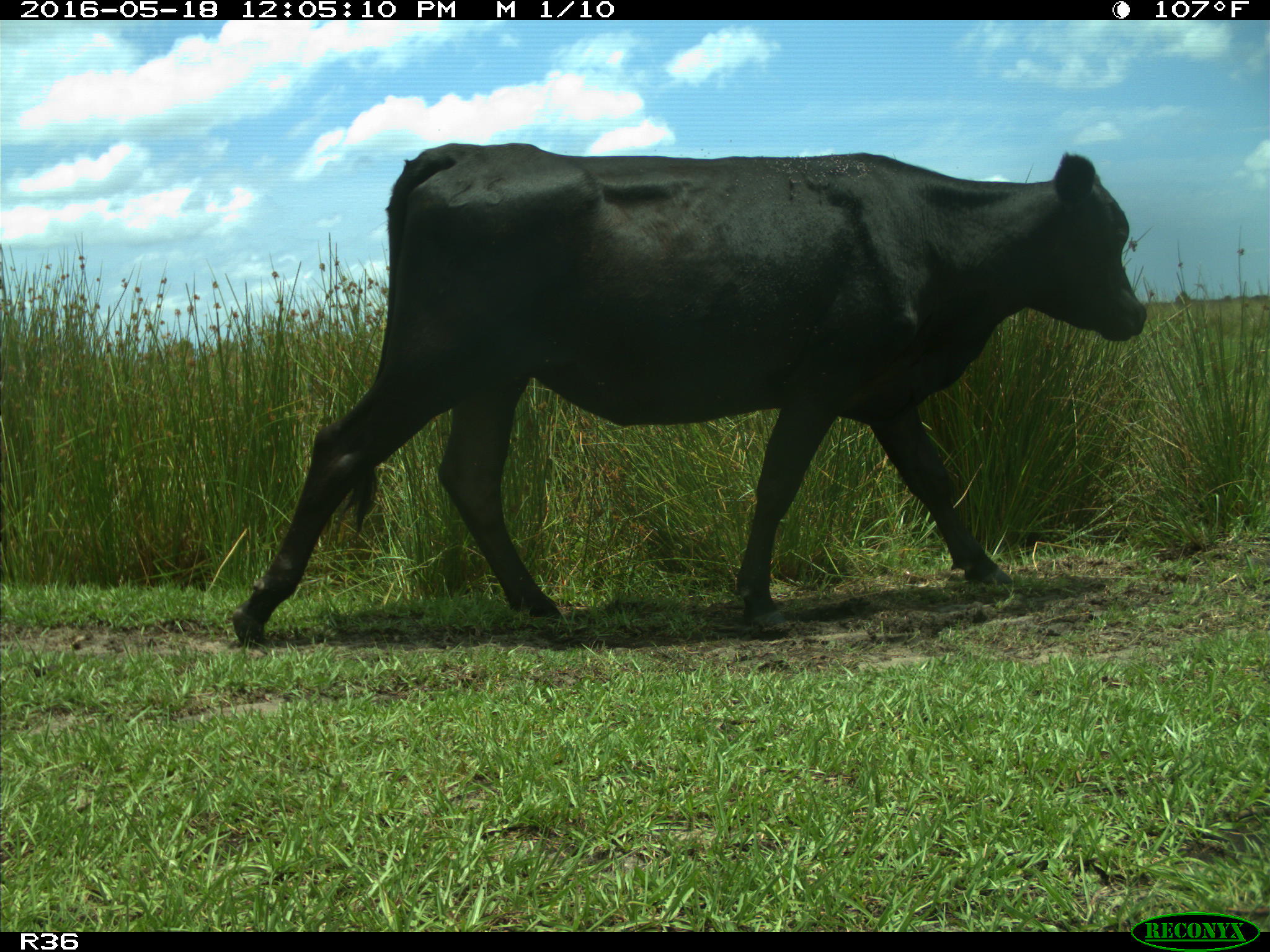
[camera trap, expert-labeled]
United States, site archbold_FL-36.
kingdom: Animalia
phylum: Chordata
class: Mammalia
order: Artiodactyla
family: Bovidae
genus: Bos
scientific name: Bos taurus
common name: domestic cow